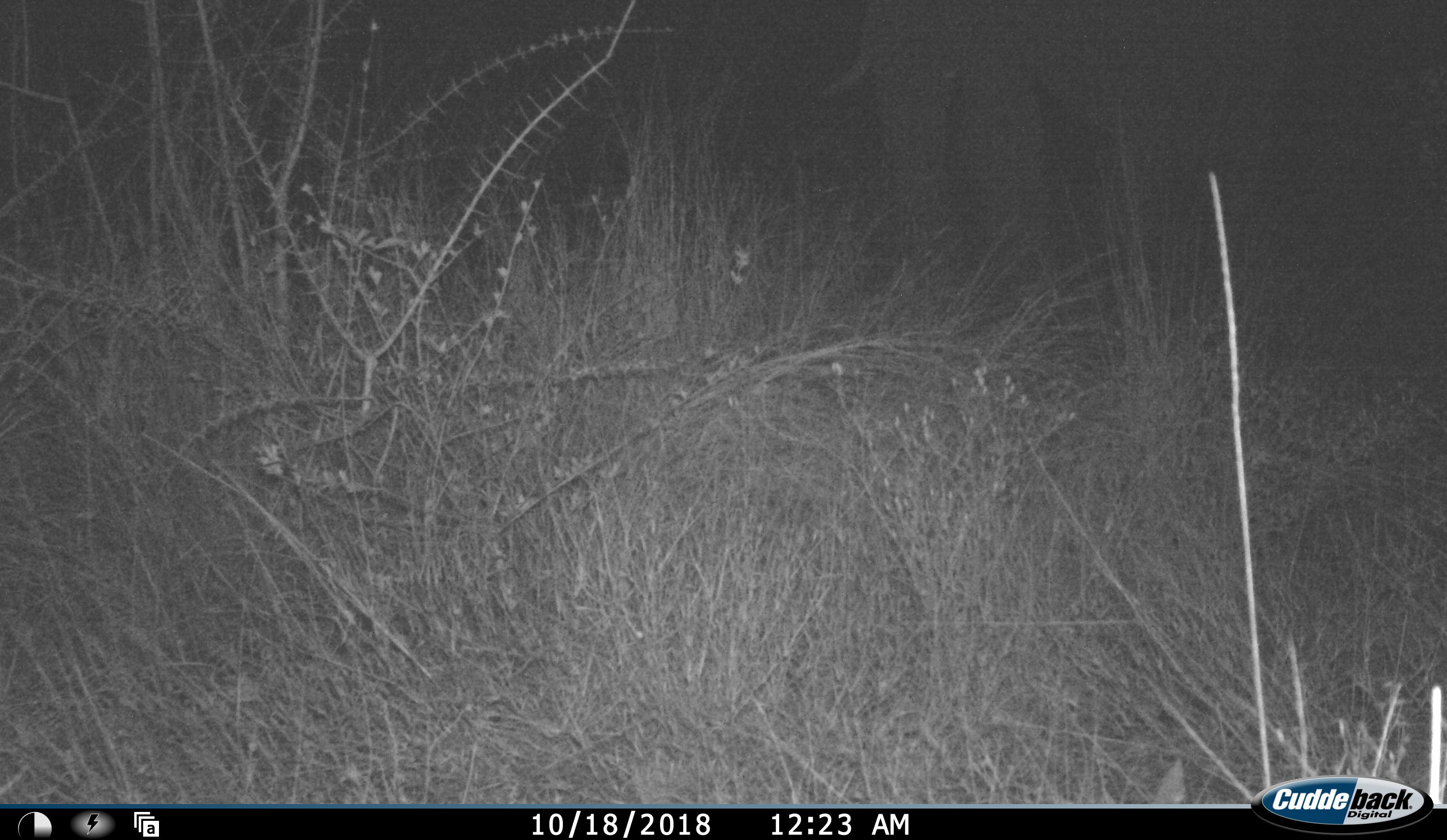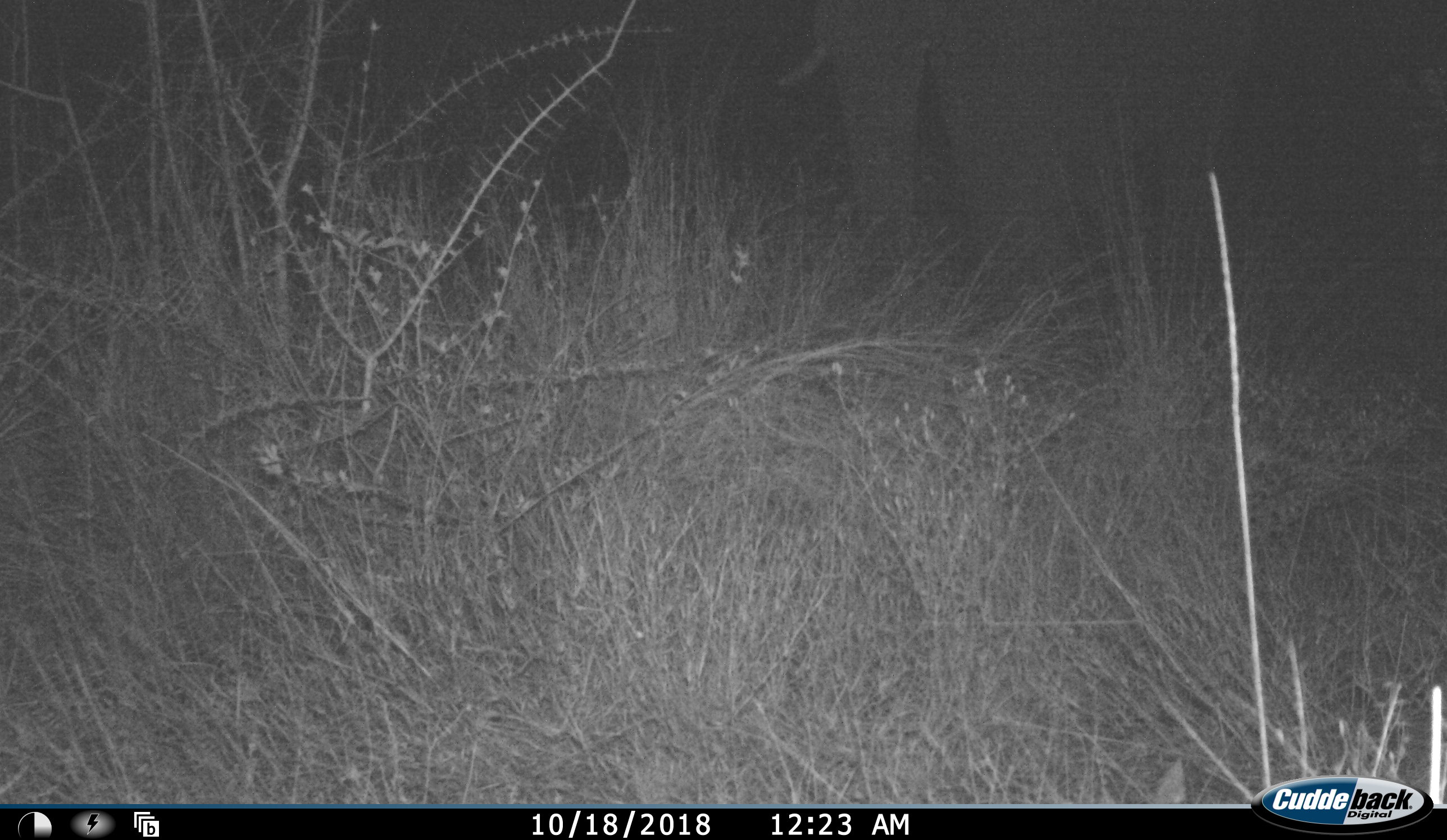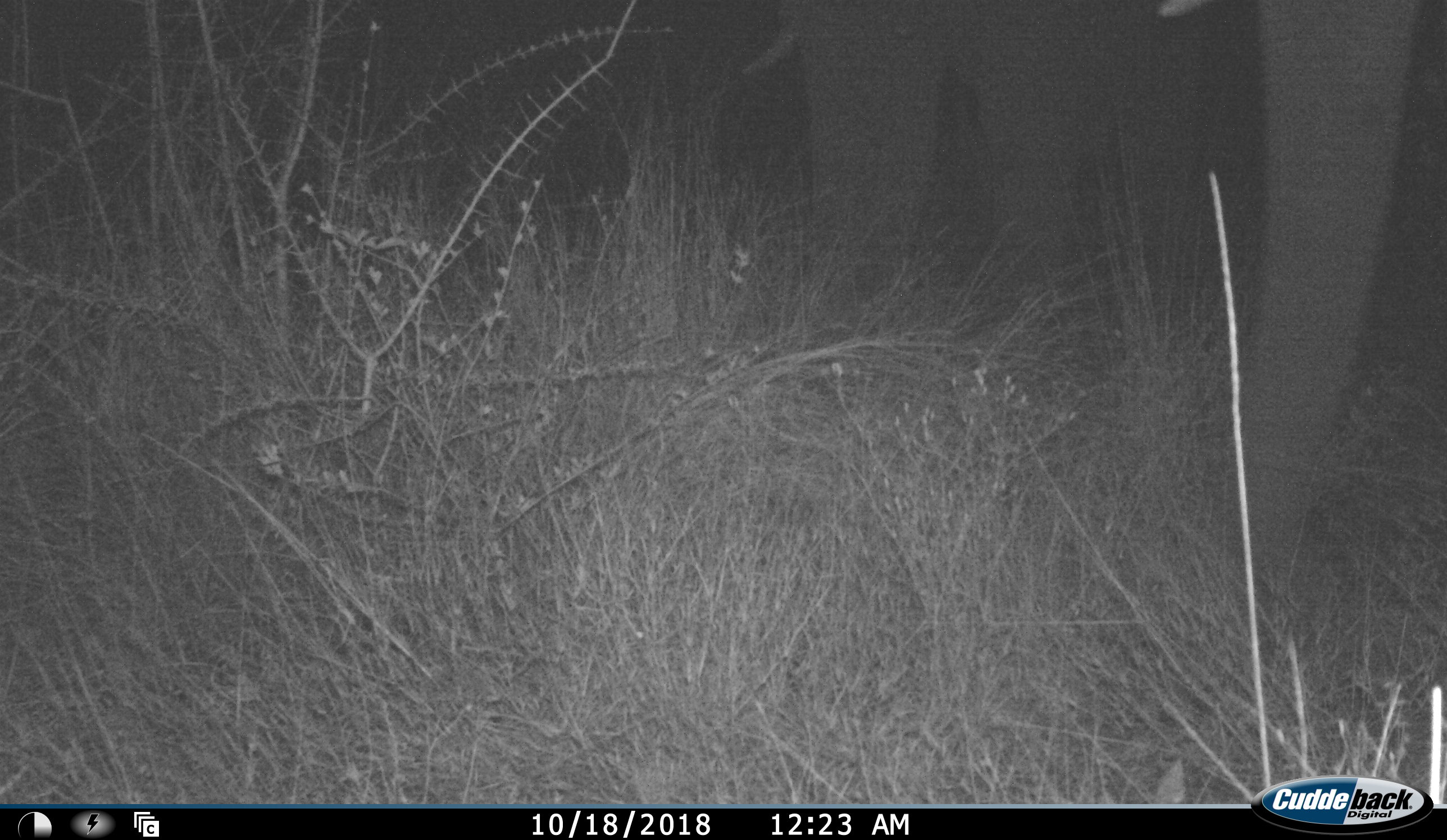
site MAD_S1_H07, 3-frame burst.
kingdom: Animalia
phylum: Chordata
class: Mammalia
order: Proboscidea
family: Elephantidae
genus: Loxodonta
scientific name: Loxodonta africana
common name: african bush elephant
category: elephant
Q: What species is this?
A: Elephant (african bush elephant) (Loxodonta africana).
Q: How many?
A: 1.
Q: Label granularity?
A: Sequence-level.